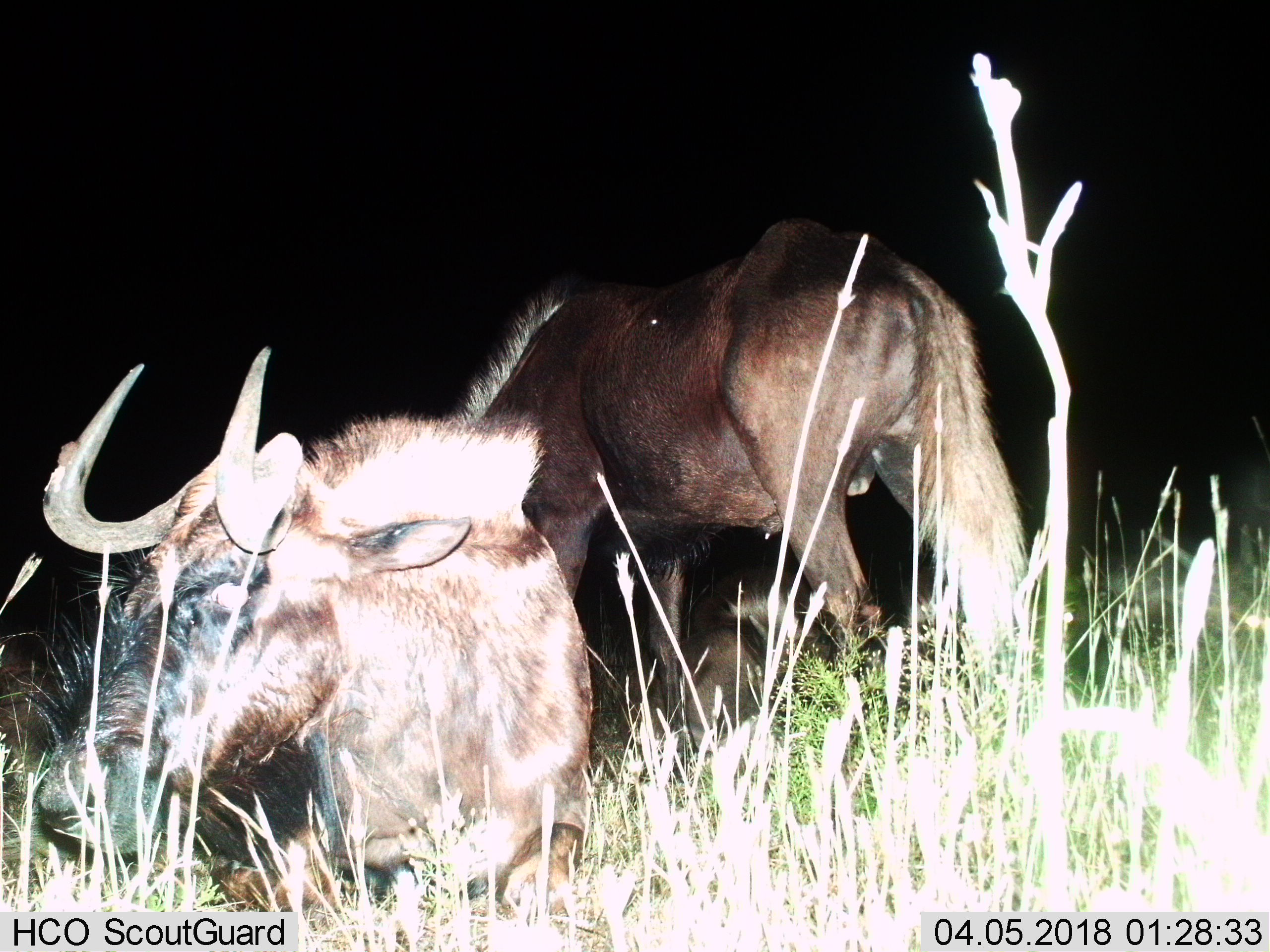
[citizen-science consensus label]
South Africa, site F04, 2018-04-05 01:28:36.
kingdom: Animalia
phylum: Chordata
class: Mammalia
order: Artiodactyla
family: Bovidae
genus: Connochaetes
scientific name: Connochaetes gnou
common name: black wildebeest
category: wildebeestblack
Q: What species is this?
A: Wildebeestblack (black wildebeest) (Connochaetes gnou).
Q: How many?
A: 2.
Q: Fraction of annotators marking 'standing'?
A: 43%.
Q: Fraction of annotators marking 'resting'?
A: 100%.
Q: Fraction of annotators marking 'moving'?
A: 29%.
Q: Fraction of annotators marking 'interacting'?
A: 0%.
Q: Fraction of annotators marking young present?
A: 29%.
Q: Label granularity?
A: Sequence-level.